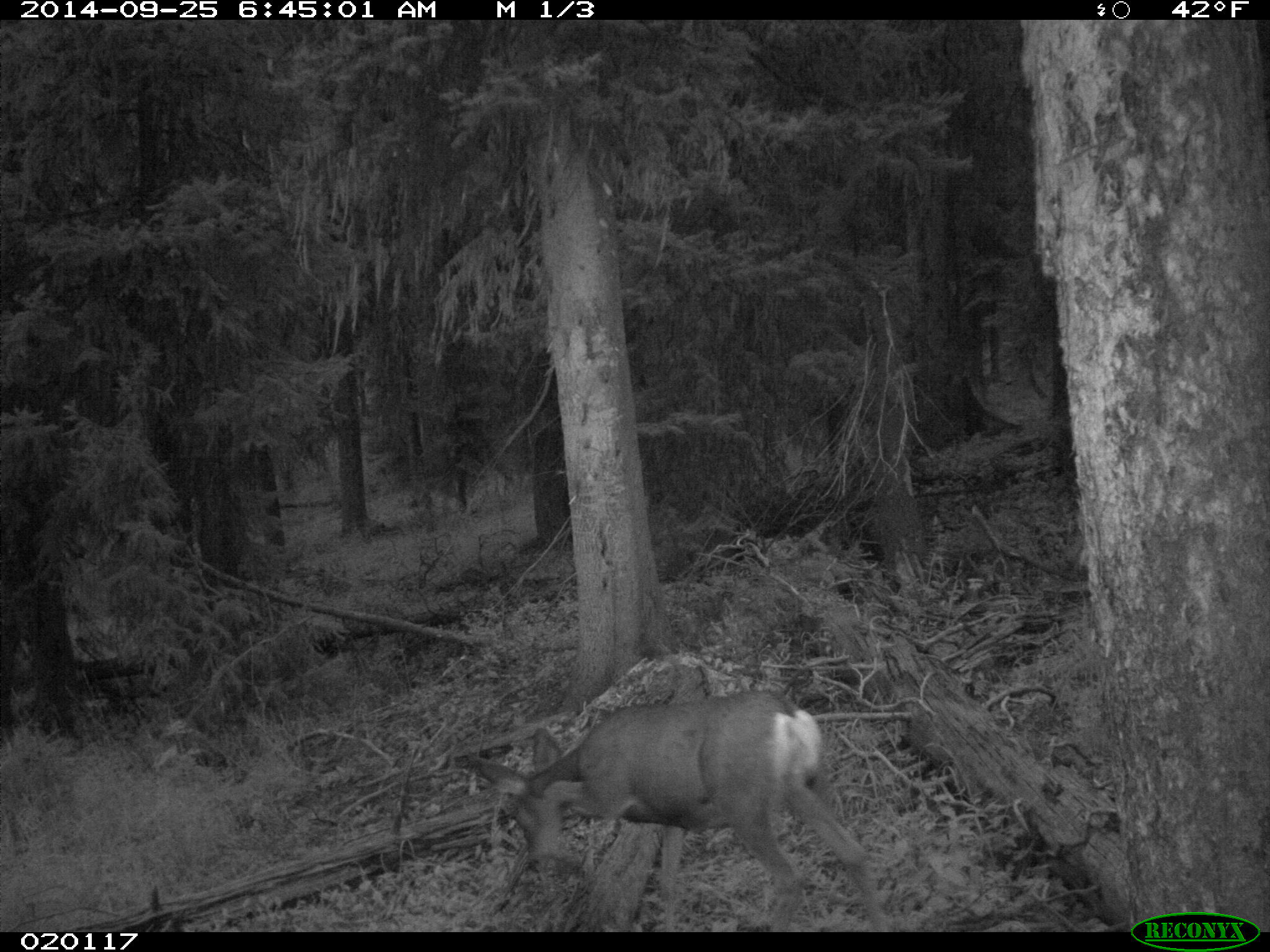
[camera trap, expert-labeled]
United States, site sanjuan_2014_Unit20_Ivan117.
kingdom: Animalia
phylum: Chordata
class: Mammalia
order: Artiodactyla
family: Cervidae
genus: Odocoileus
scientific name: Odocoileus hemionus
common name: mule deer